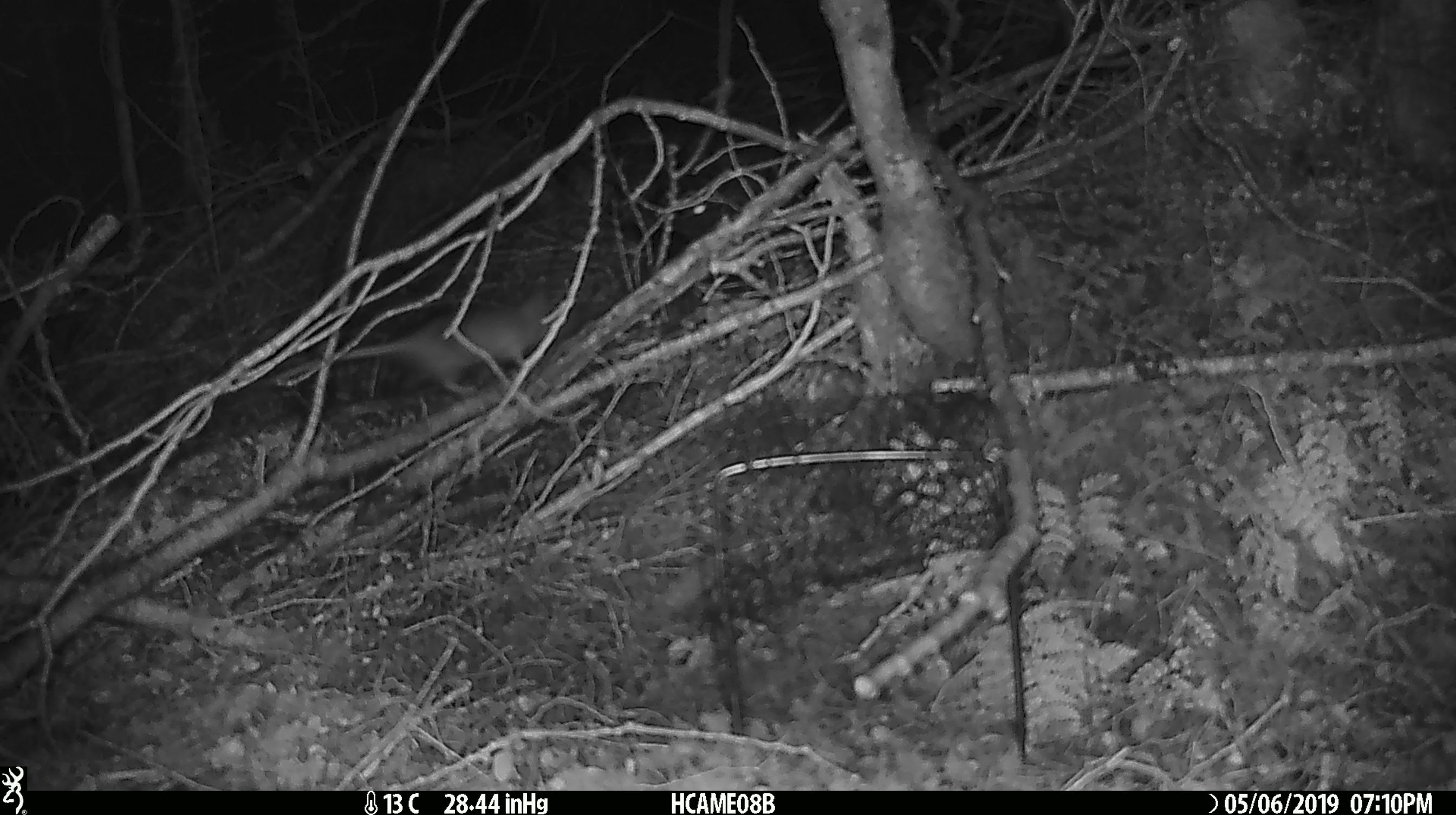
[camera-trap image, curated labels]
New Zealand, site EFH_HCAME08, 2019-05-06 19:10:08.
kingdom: Animalia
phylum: Chordata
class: Mammalia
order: Rodentia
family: Muridae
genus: Rattus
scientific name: Rattus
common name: rat